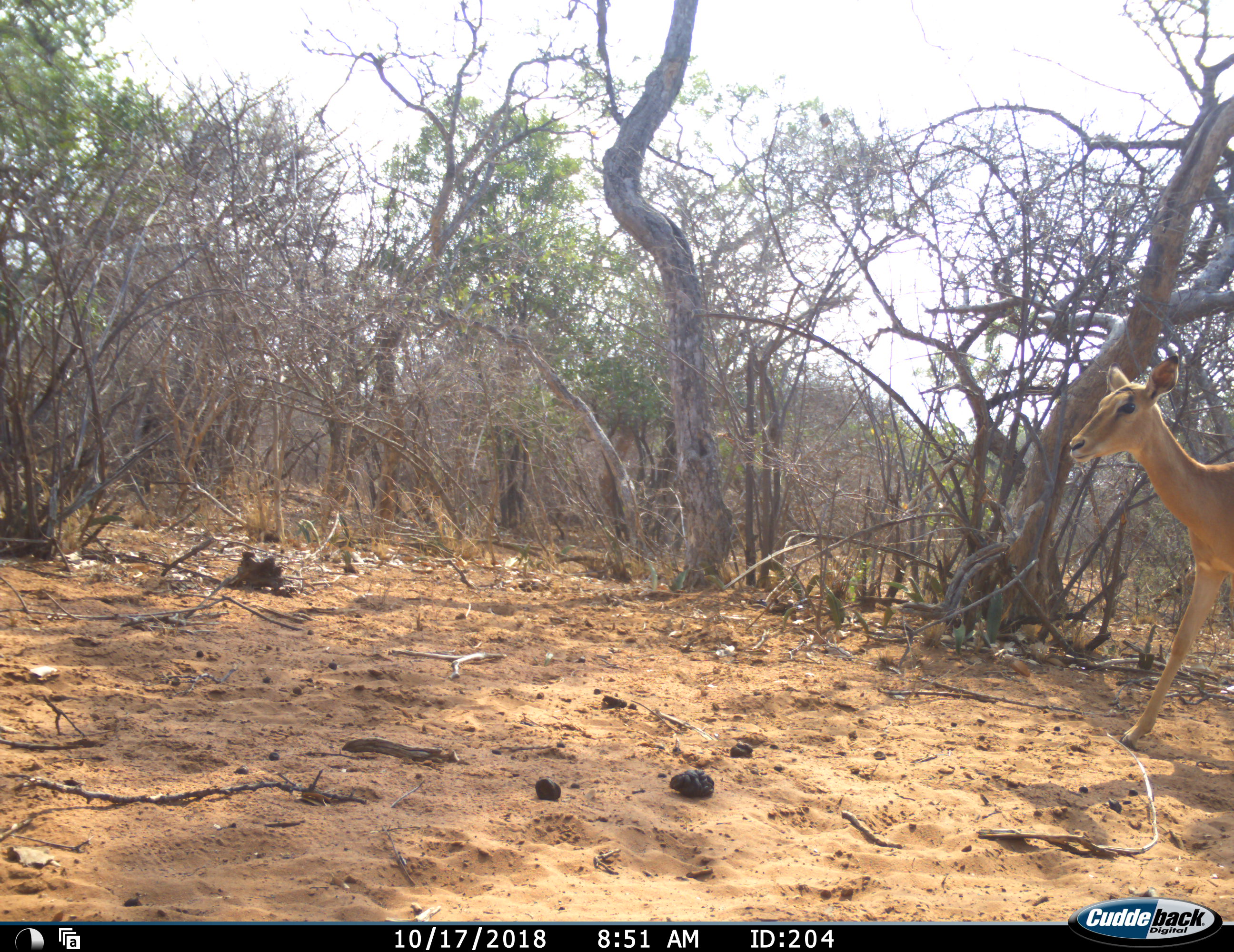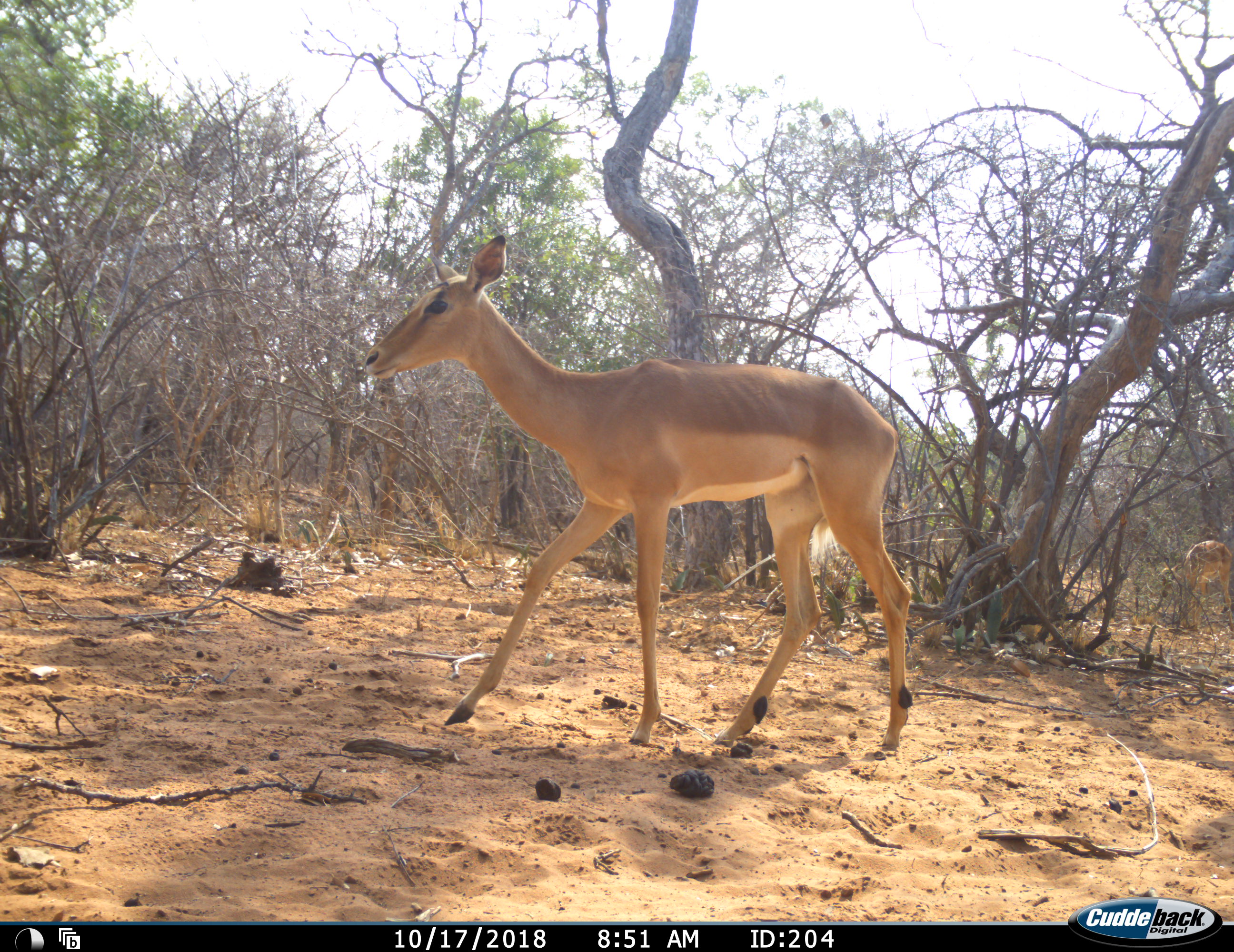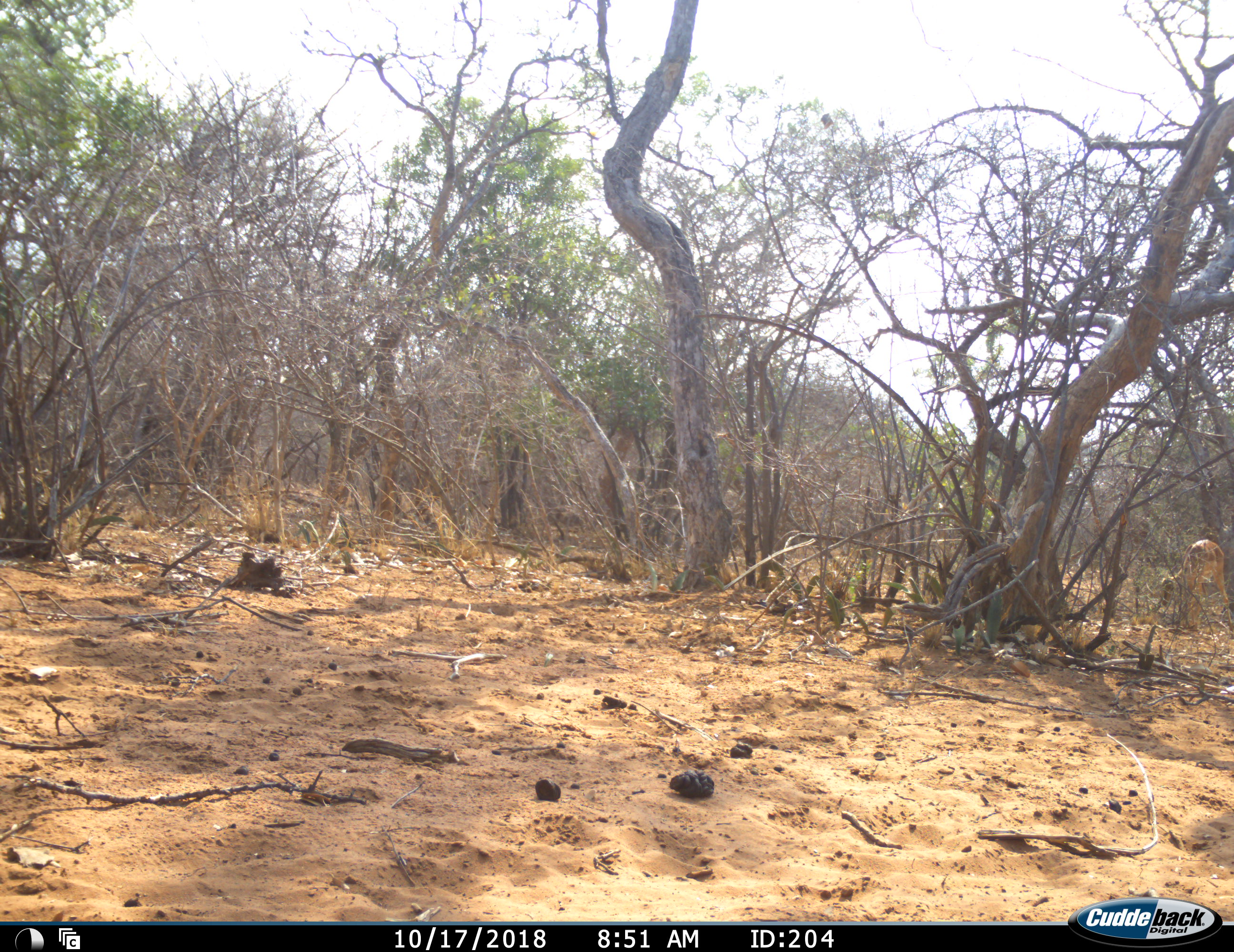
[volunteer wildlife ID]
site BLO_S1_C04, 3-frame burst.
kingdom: Animalia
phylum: Chordata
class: Mammalia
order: Artiodactyla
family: Bovidae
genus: Aepyceros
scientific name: Aepyceros melampus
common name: impala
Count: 2.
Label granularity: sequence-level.